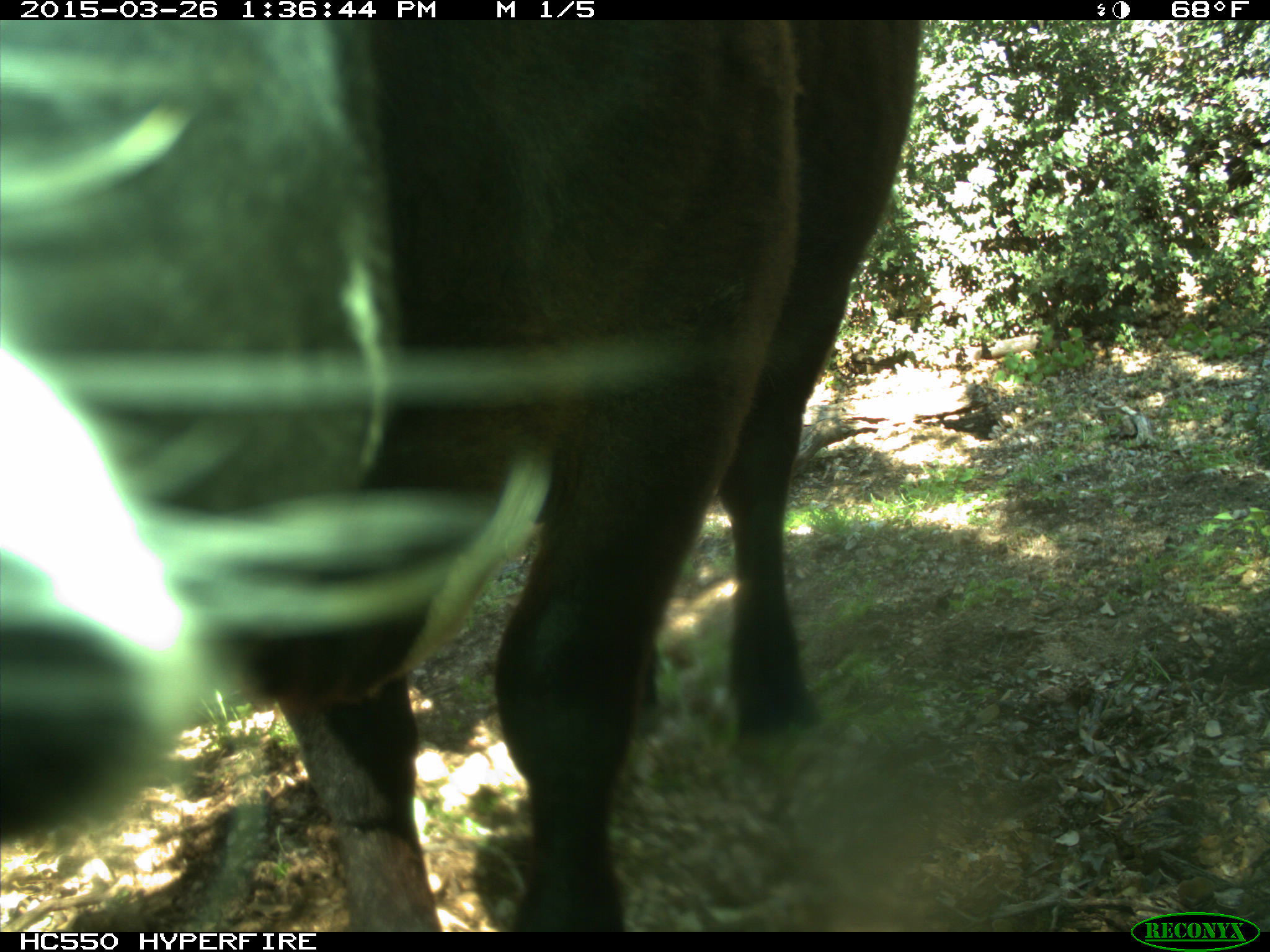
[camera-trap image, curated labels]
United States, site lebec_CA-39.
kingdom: Animalia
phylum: Chordata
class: Mammalia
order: Artiodactyla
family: Bovidae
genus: Bos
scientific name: Bos taurus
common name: domestic cow